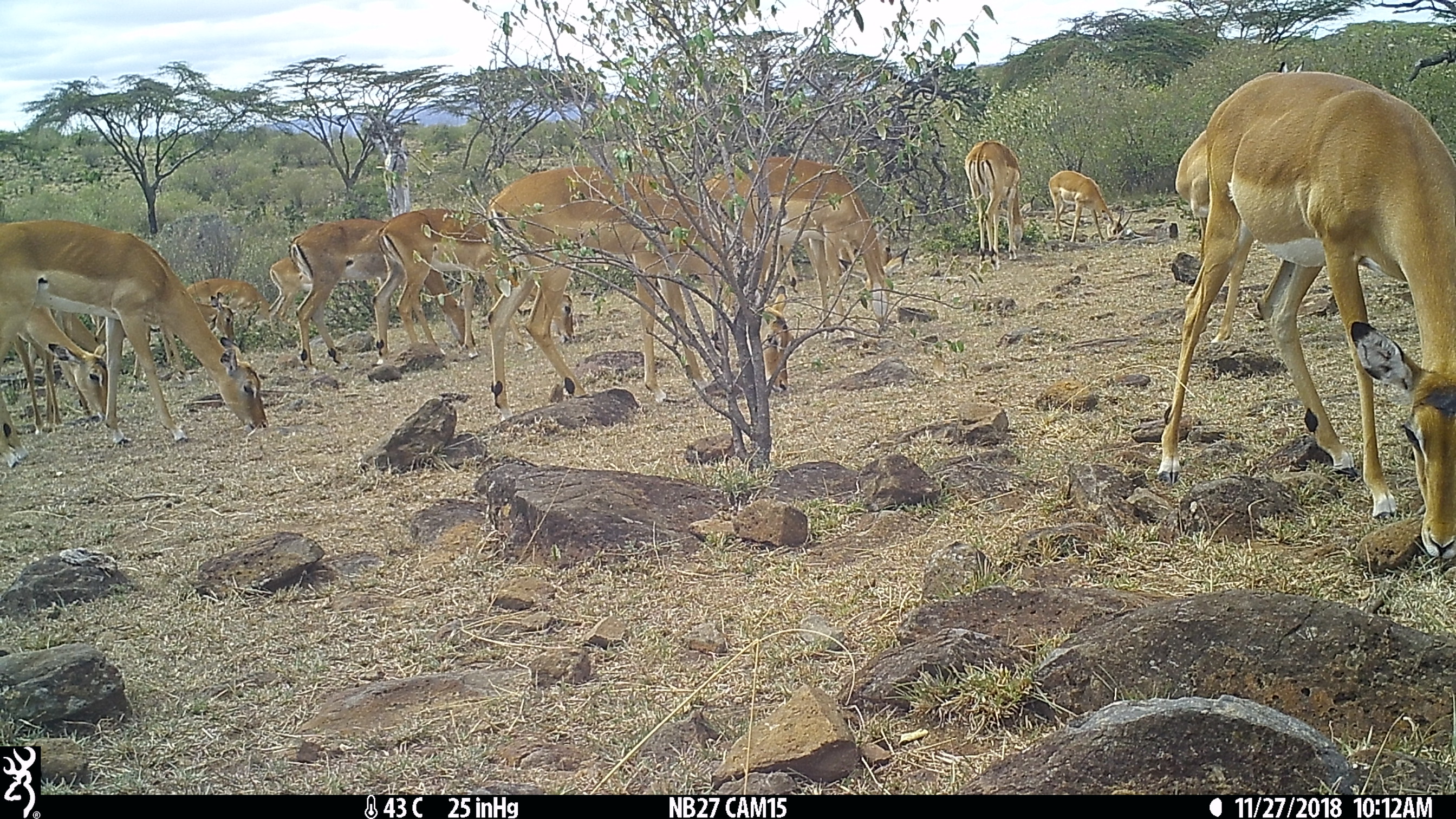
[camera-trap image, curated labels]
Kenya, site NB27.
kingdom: Animalia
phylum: Chordata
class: Mammalia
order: Artiodactyla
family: Bovidae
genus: Aepyceros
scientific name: Aepyceros melampus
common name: impala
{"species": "impala (Aepyceros melampus)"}